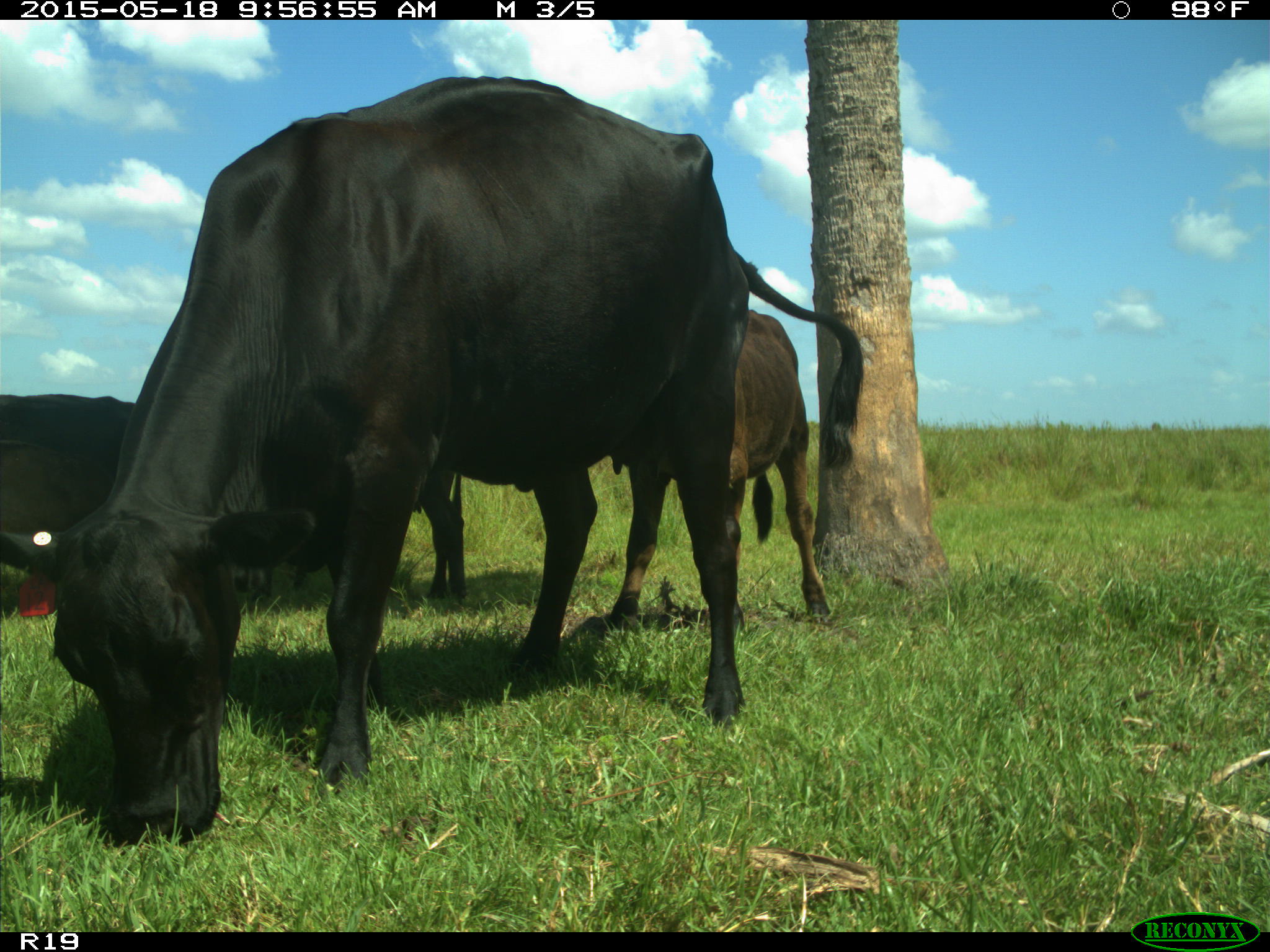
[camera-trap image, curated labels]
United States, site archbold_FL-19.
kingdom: Animalia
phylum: Chordata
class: Mammalia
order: Artiodactyla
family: Bovidae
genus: Bos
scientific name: Bos taurus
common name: domestic cow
Bos taurus (domestic cow).